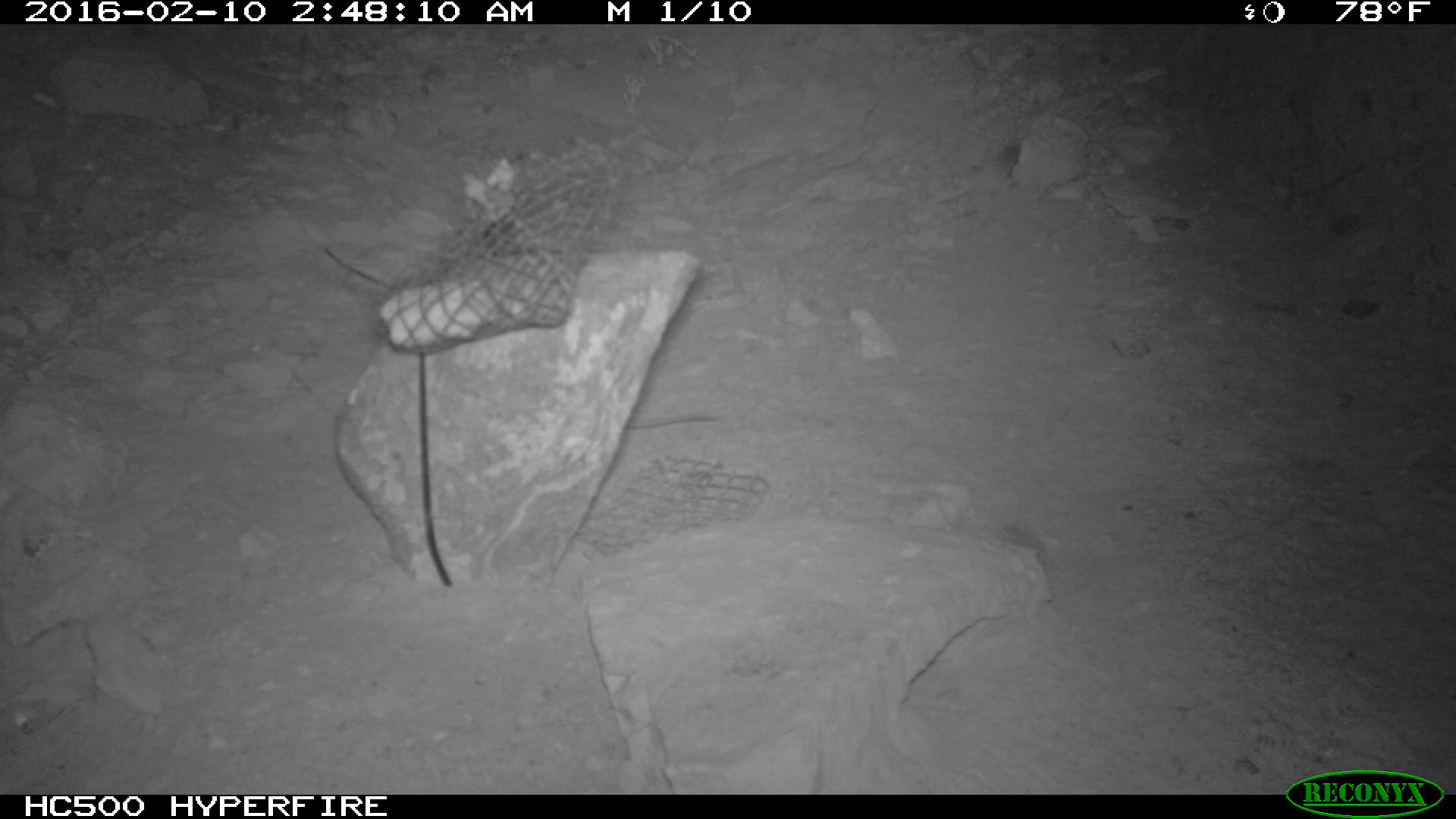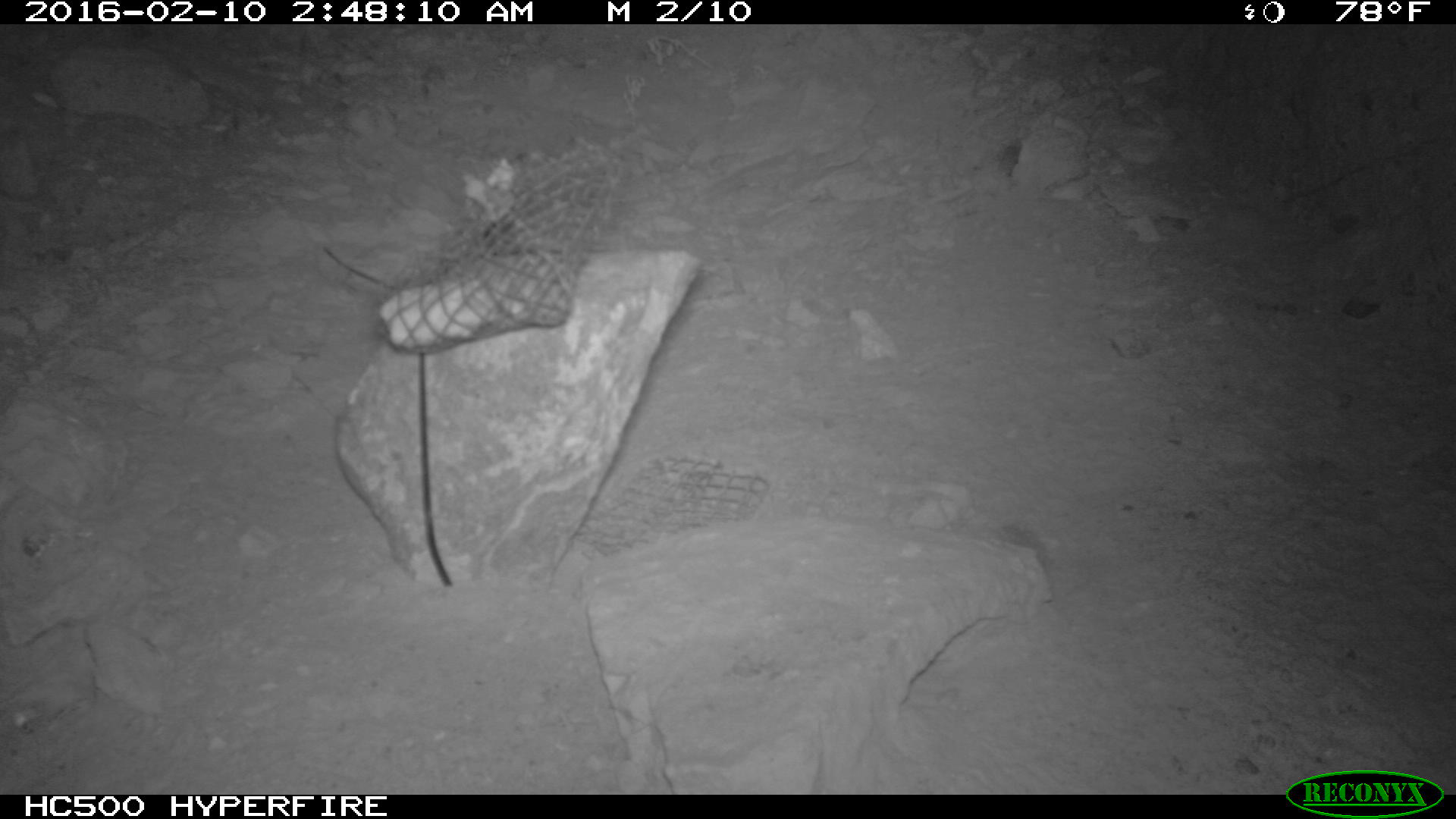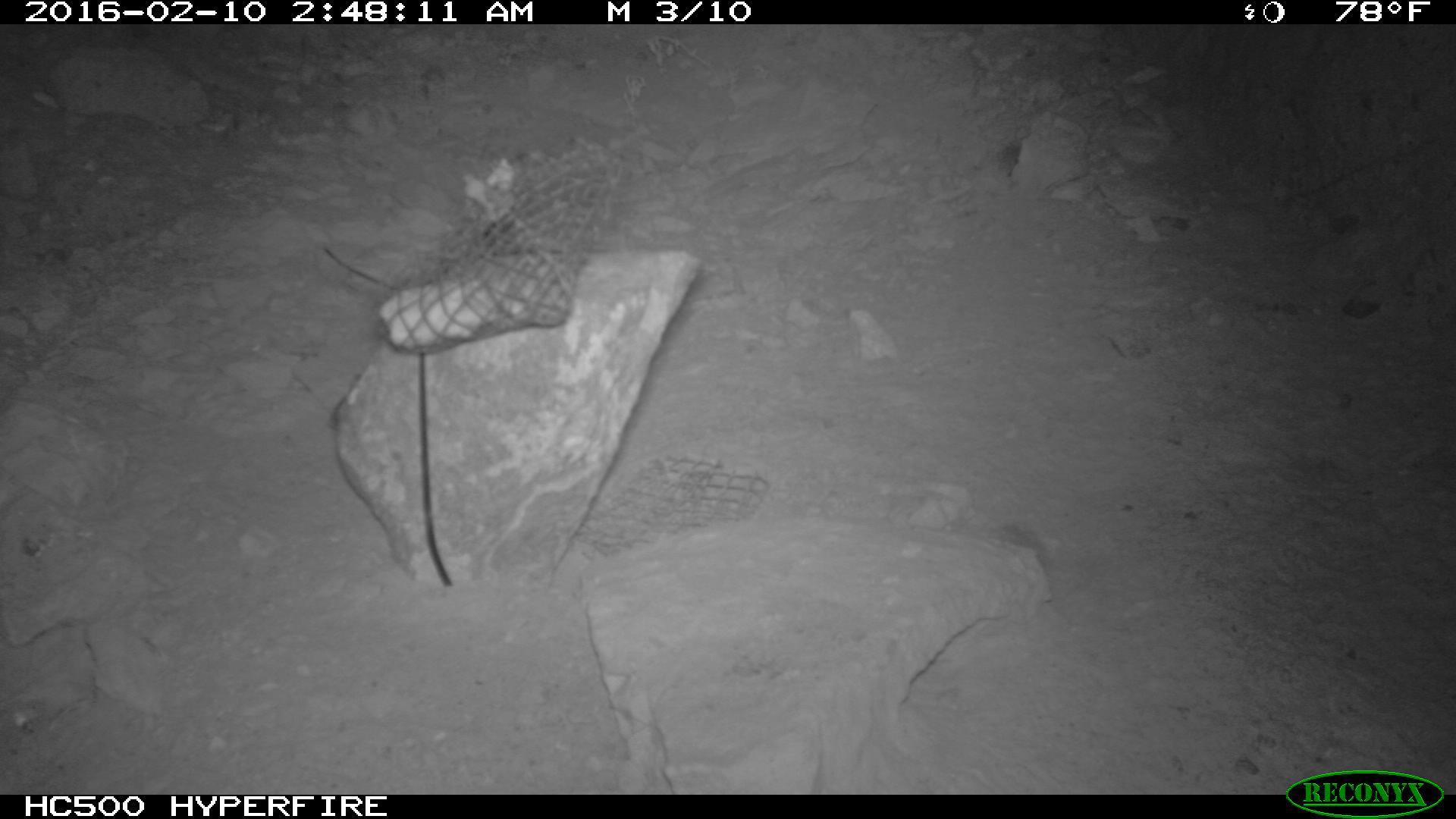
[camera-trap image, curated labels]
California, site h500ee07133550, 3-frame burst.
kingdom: Animalia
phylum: Chordata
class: Mammalia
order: Rodentia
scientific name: Rodentia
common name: rodent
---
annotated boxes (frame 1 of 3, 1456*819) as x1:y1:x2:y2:
rodent: 623:413:720:428